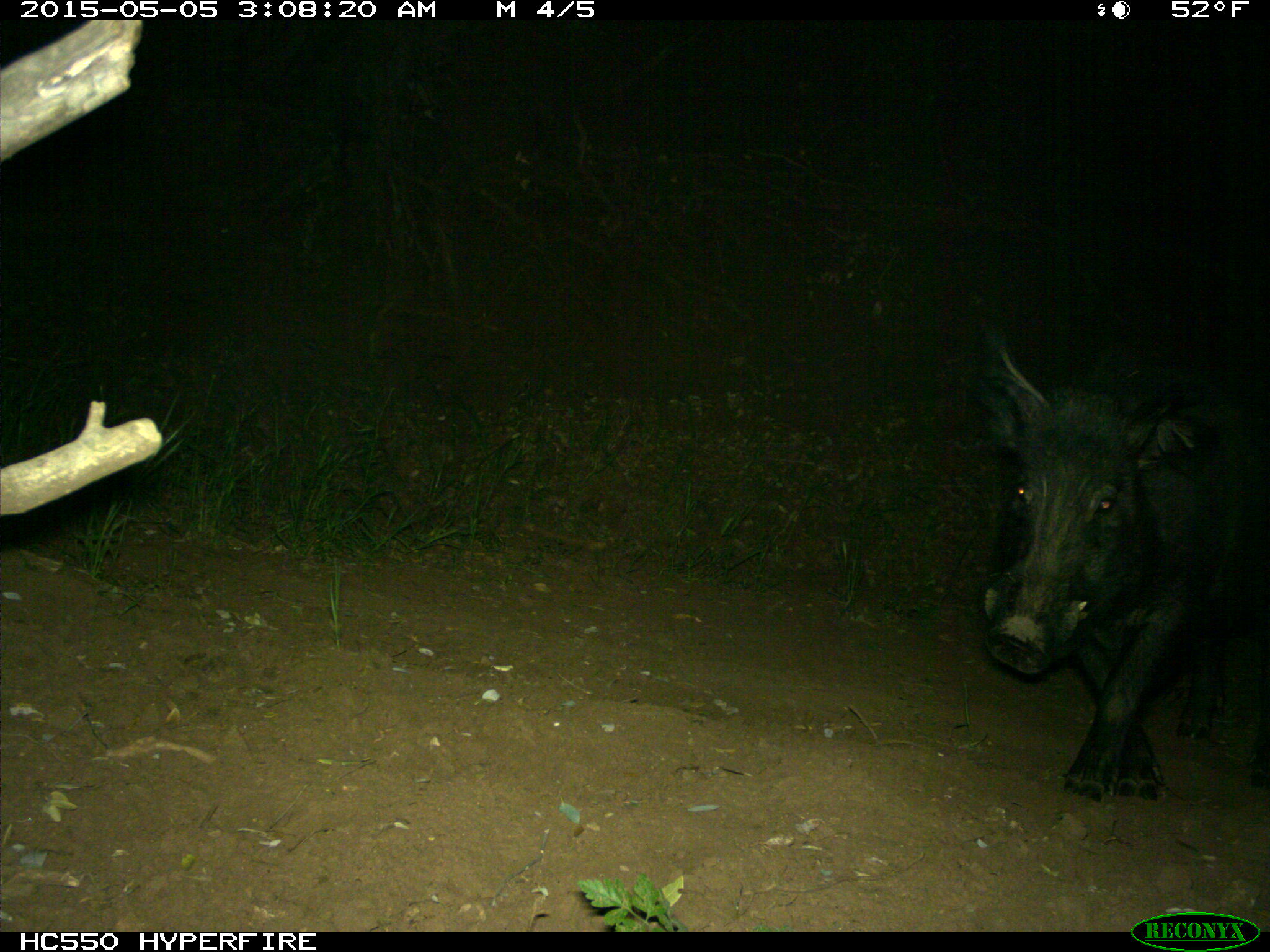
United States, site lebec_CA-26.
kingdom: Animalia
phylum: Chordata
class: Mammalia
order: Artiodactyla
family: Suidae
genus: Sus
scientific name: Sus scrofa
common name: wild boar